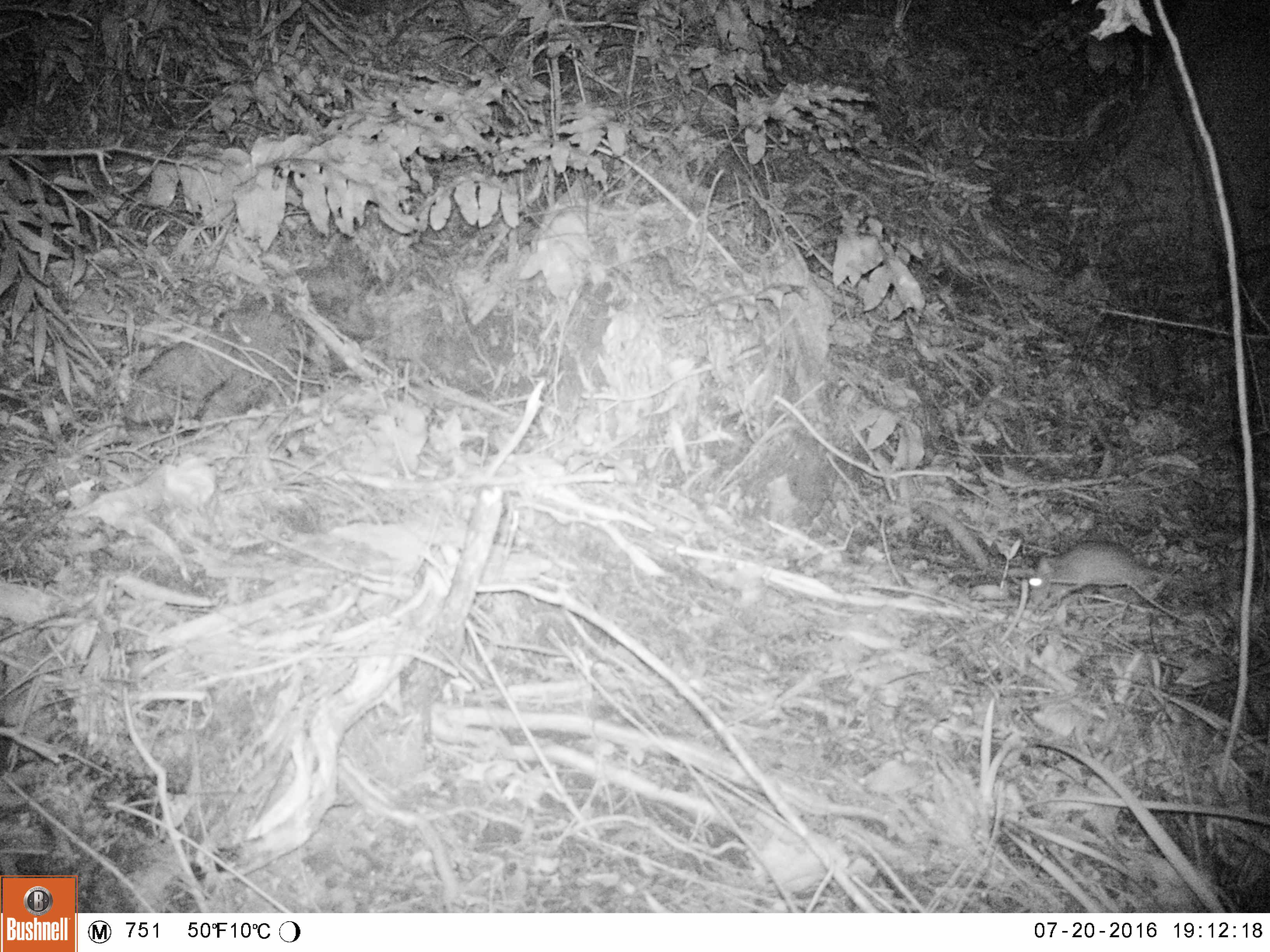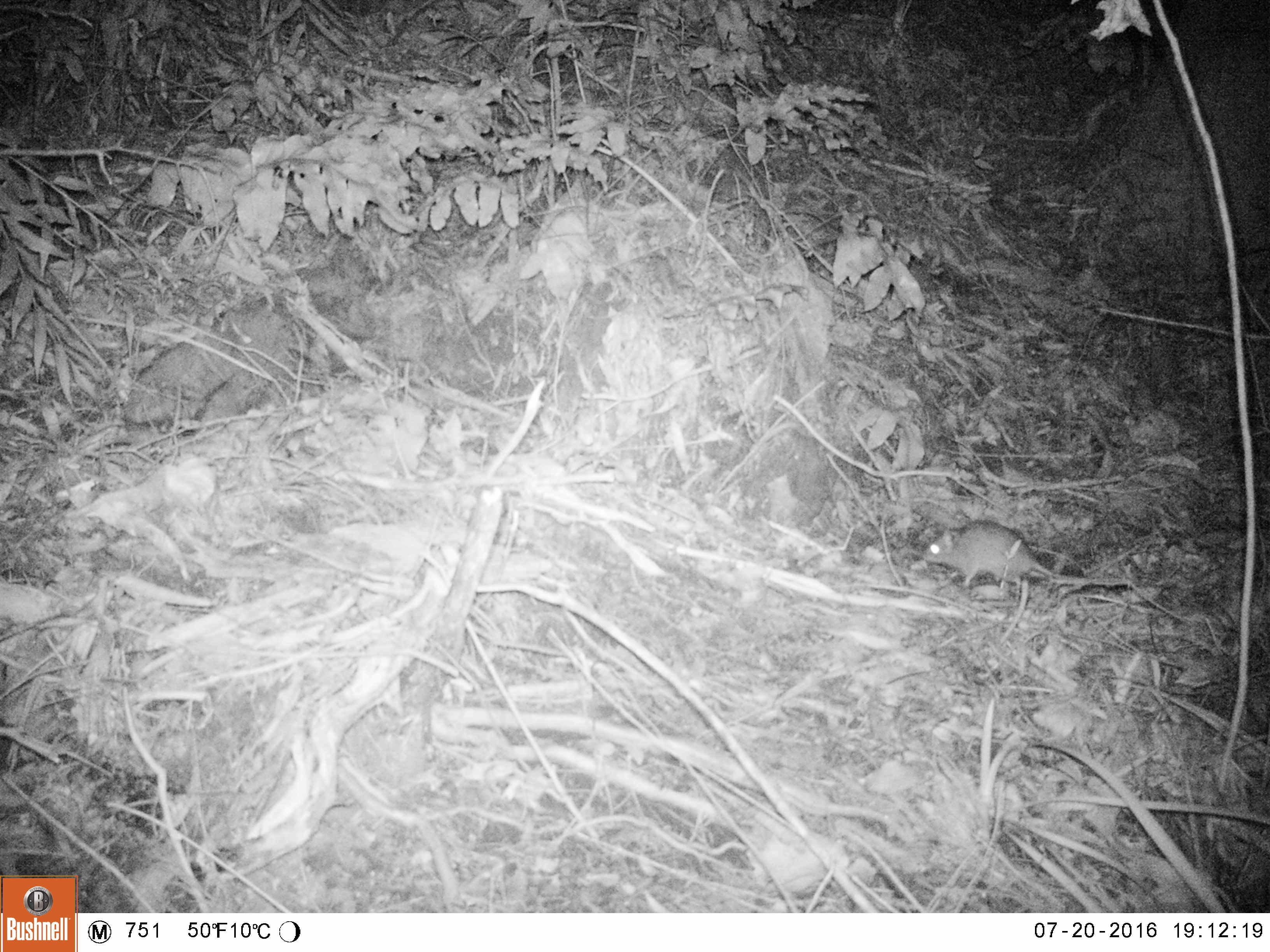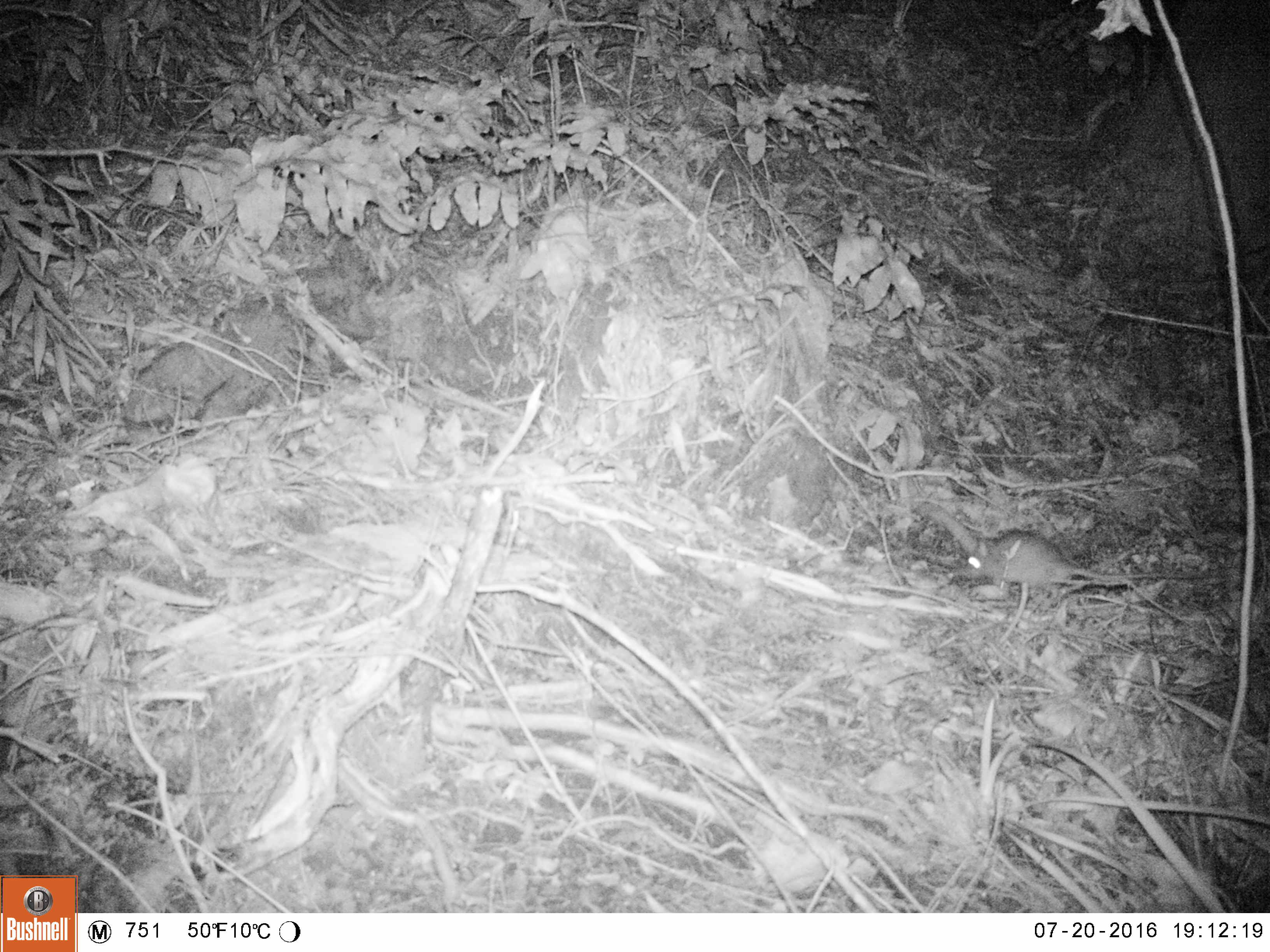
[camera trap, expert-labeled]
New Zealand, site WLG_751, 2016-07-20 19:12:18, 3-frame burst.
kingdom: Animalia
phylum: Chordata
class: Mammalia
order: Rodentia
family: Muridae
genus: Rattus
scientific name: Rattus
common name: rat